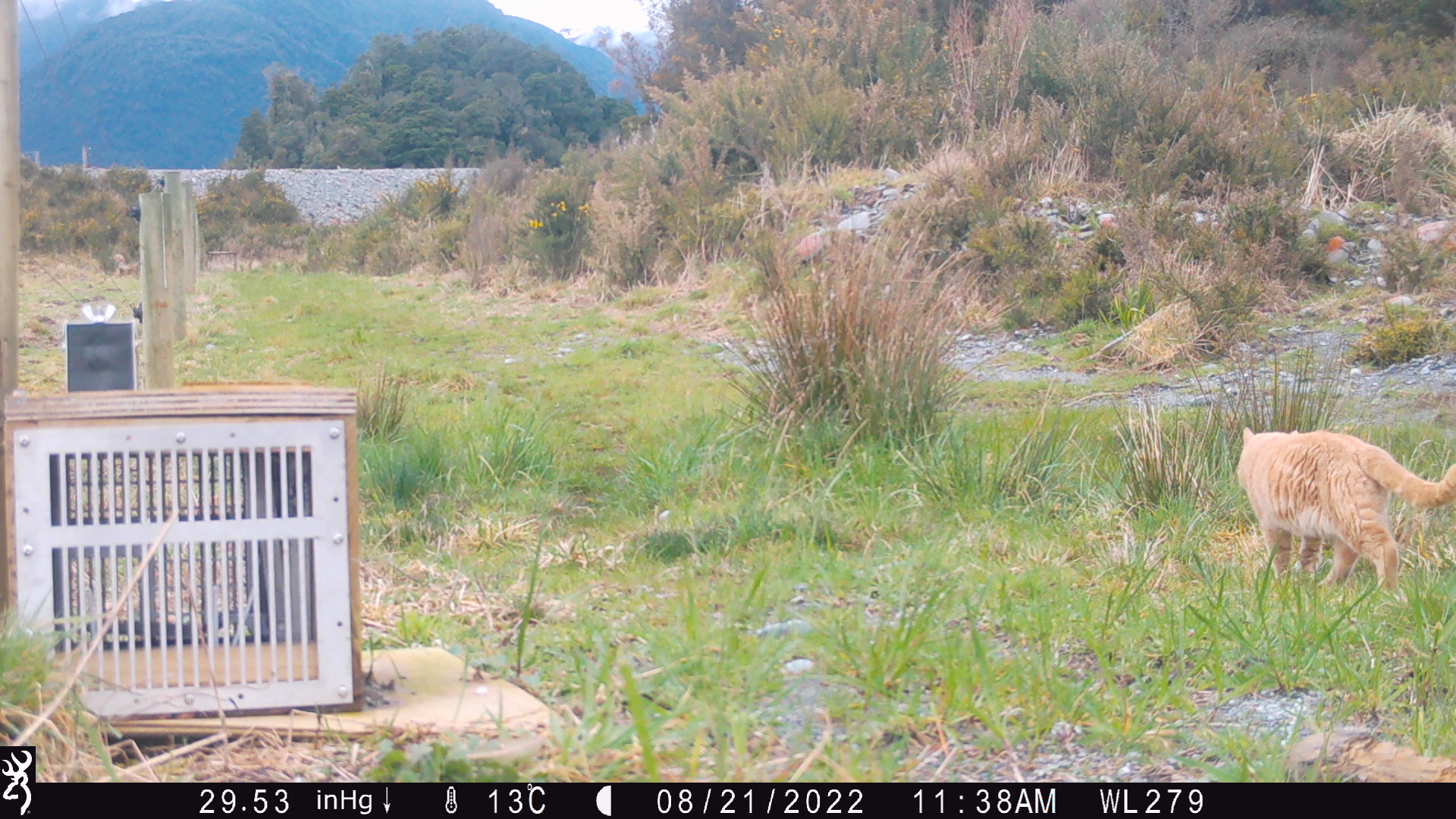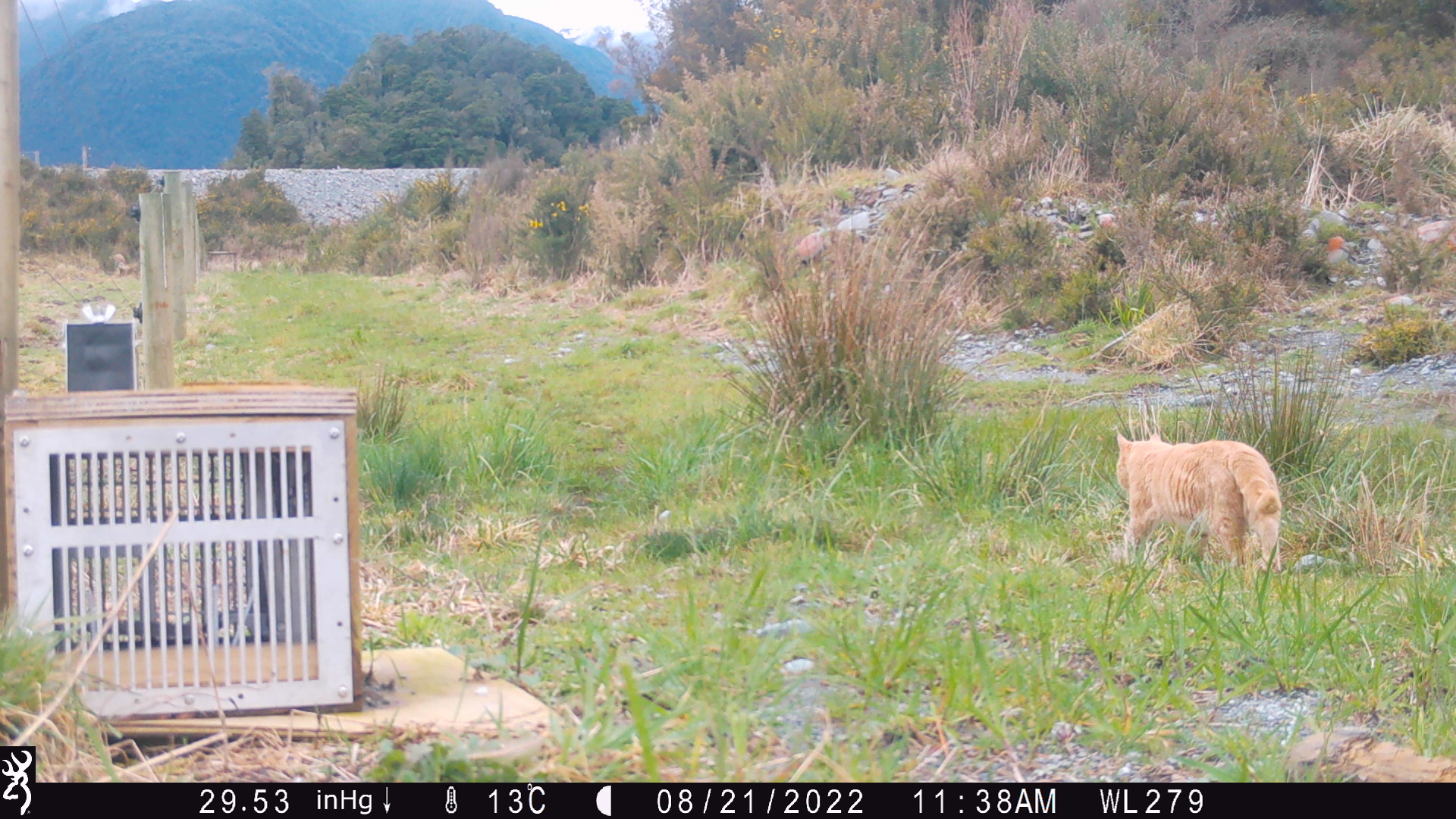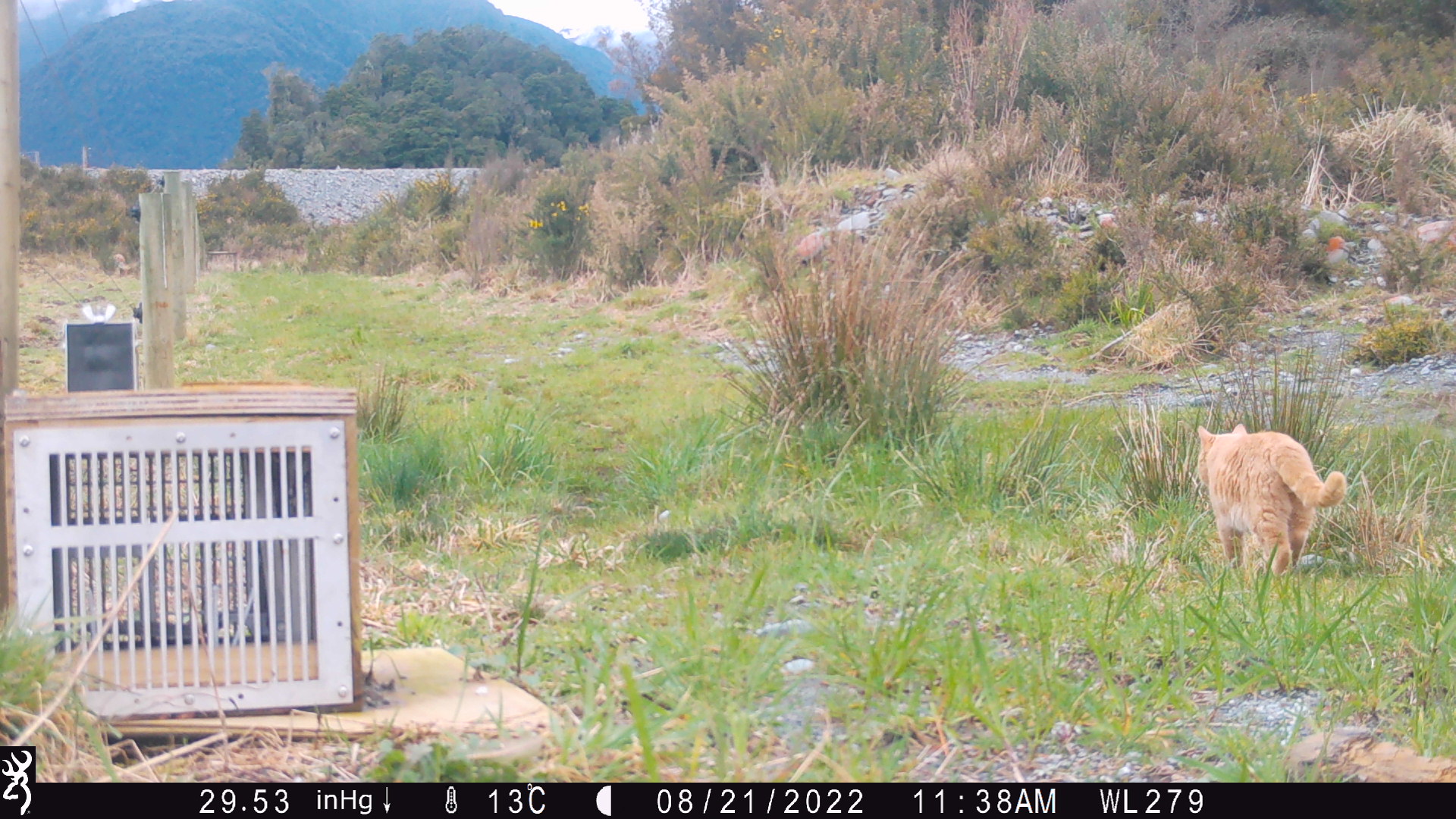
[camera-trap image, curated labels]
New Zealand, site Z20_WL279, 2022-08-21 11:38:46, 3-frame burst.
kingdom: Animalia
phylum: Chordata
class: Mammalia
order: Carnivora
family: Felidae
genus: Felis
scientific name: Felis catus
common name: domestic cat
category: cat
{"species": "cat (domestic cat) (Felis catus)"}